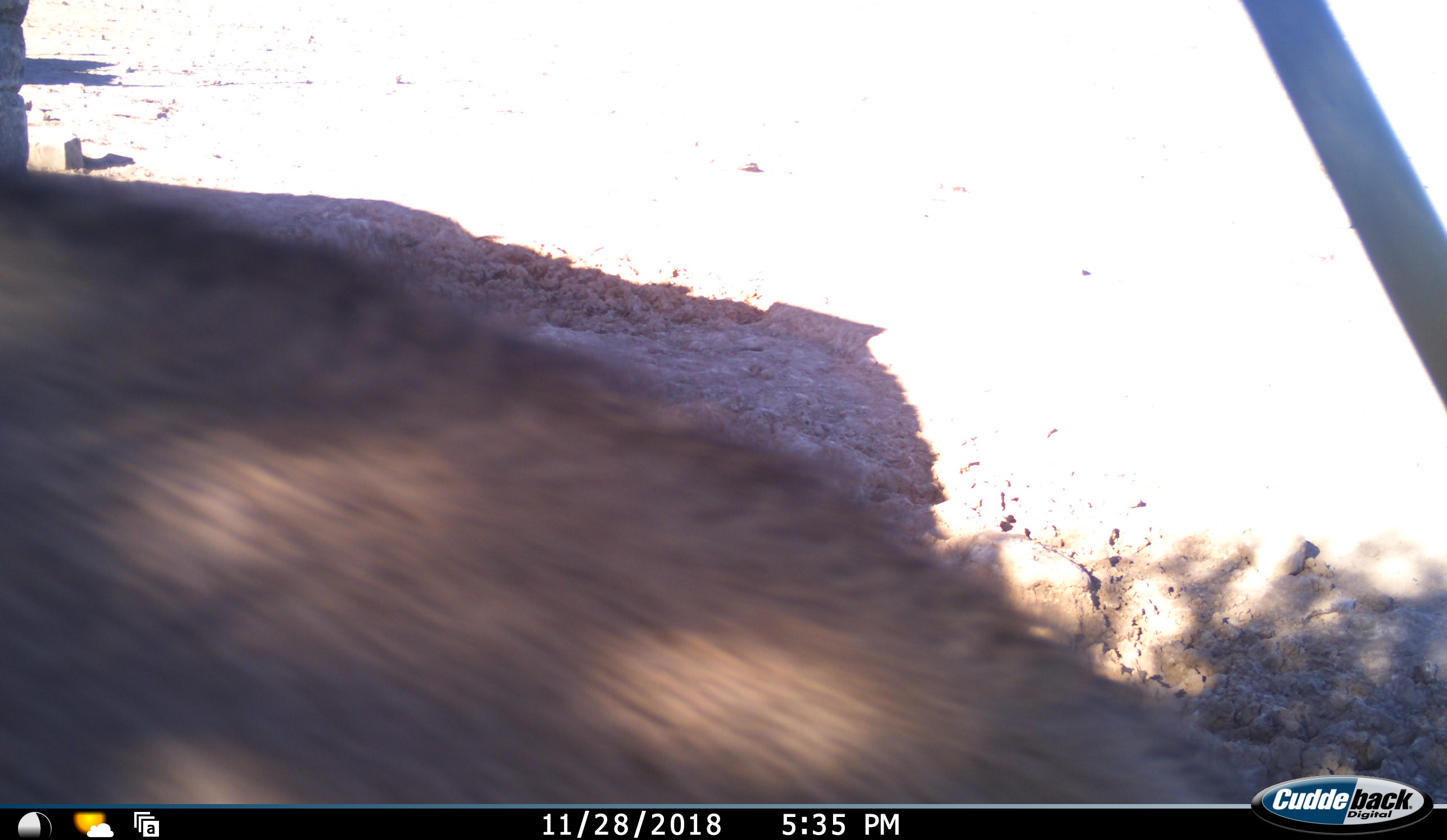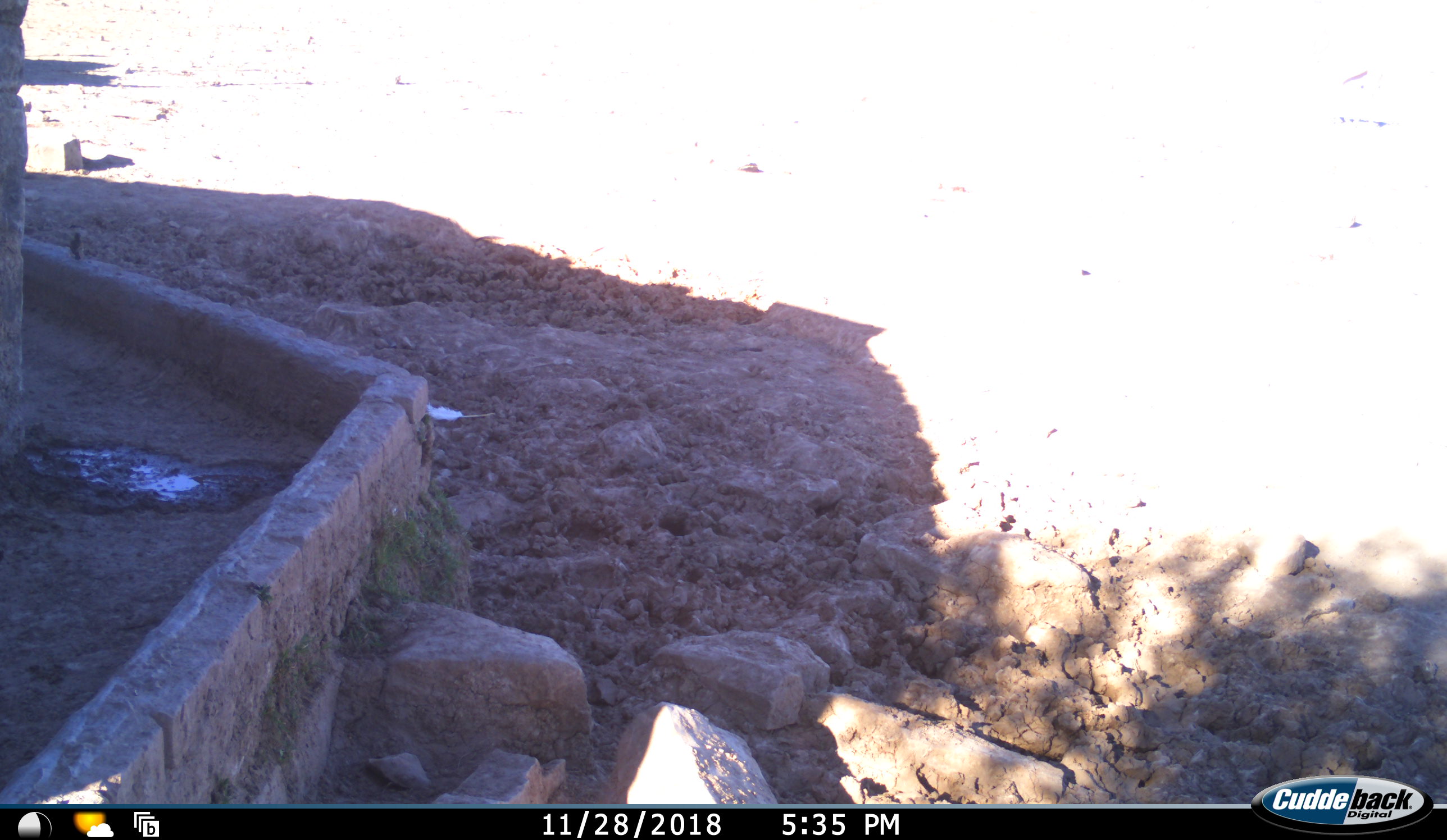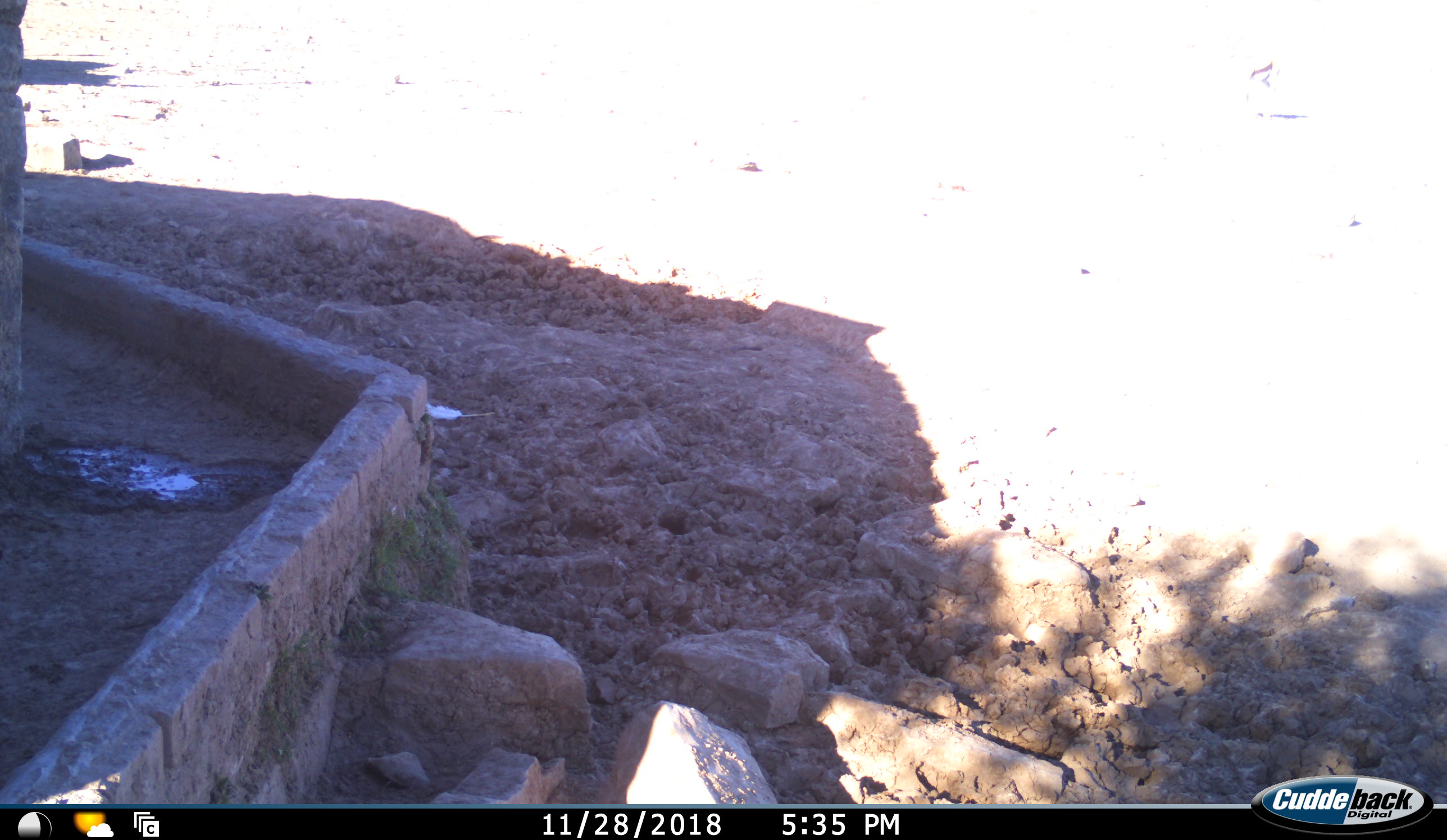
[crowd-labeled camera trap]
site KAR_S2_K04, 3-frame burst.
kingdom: Animalia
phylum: Chordata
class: Mammalia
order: Artiodactyla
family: Bovidae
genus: Oryx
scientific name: Oryx gazella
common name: gemsbok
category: oryx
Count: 1.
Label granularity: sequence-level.